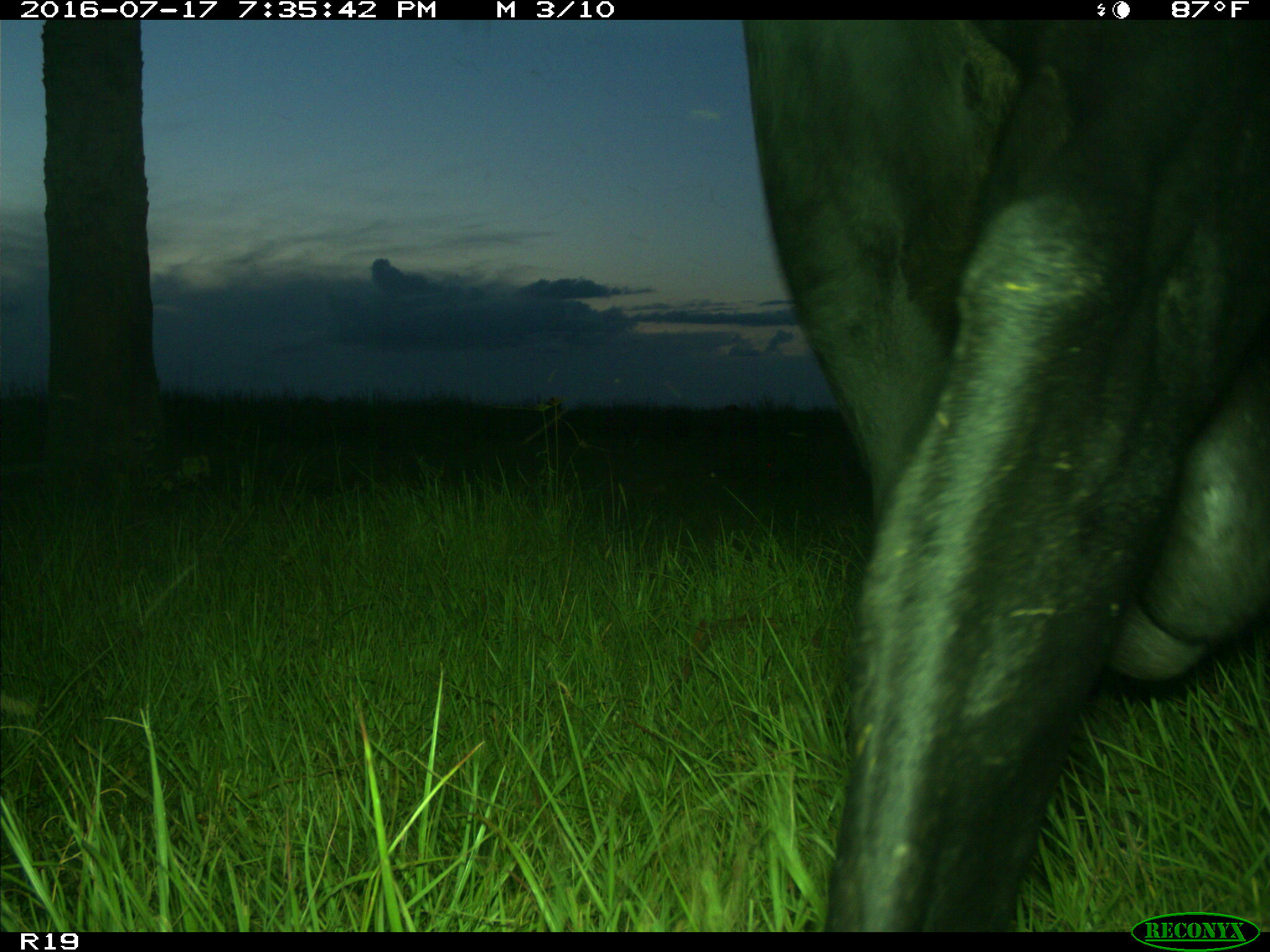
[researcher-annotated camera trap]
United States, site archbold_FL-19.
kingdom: Animalia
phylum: Chordata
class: Mammalia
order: Artiodactyla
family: Bovidae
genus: Bos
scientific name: Bos taurus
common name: domestic cow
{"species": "Bos taurus (domestic cow)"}